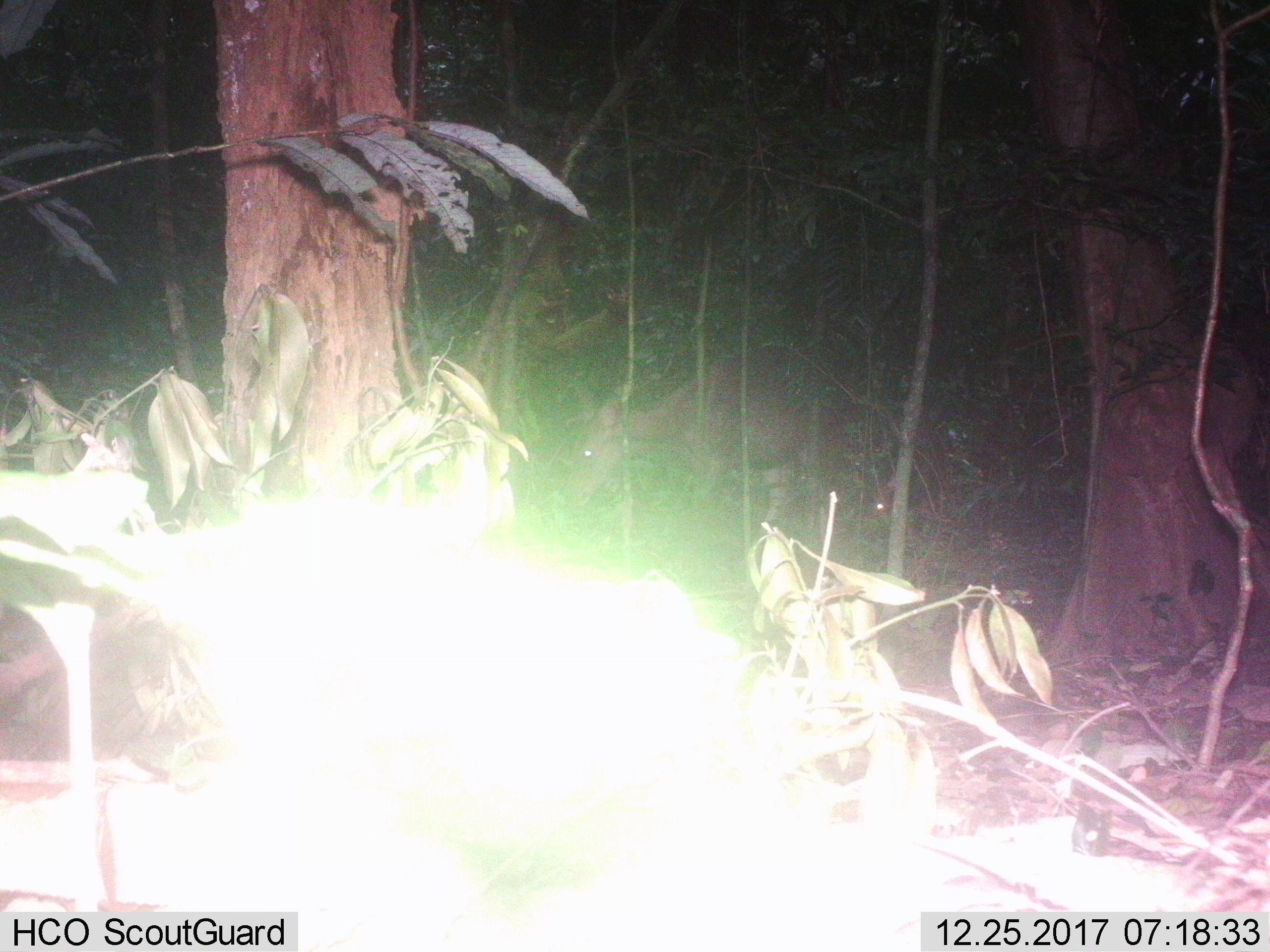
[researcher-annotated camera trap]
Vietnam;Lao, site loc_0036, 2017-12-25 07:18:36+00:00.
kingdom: Animalia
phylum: Chordata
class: Mammalia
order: Artiodactyla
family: Cervidae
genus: Rusa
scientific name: Rusa unicolor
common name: sambar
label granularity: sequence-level